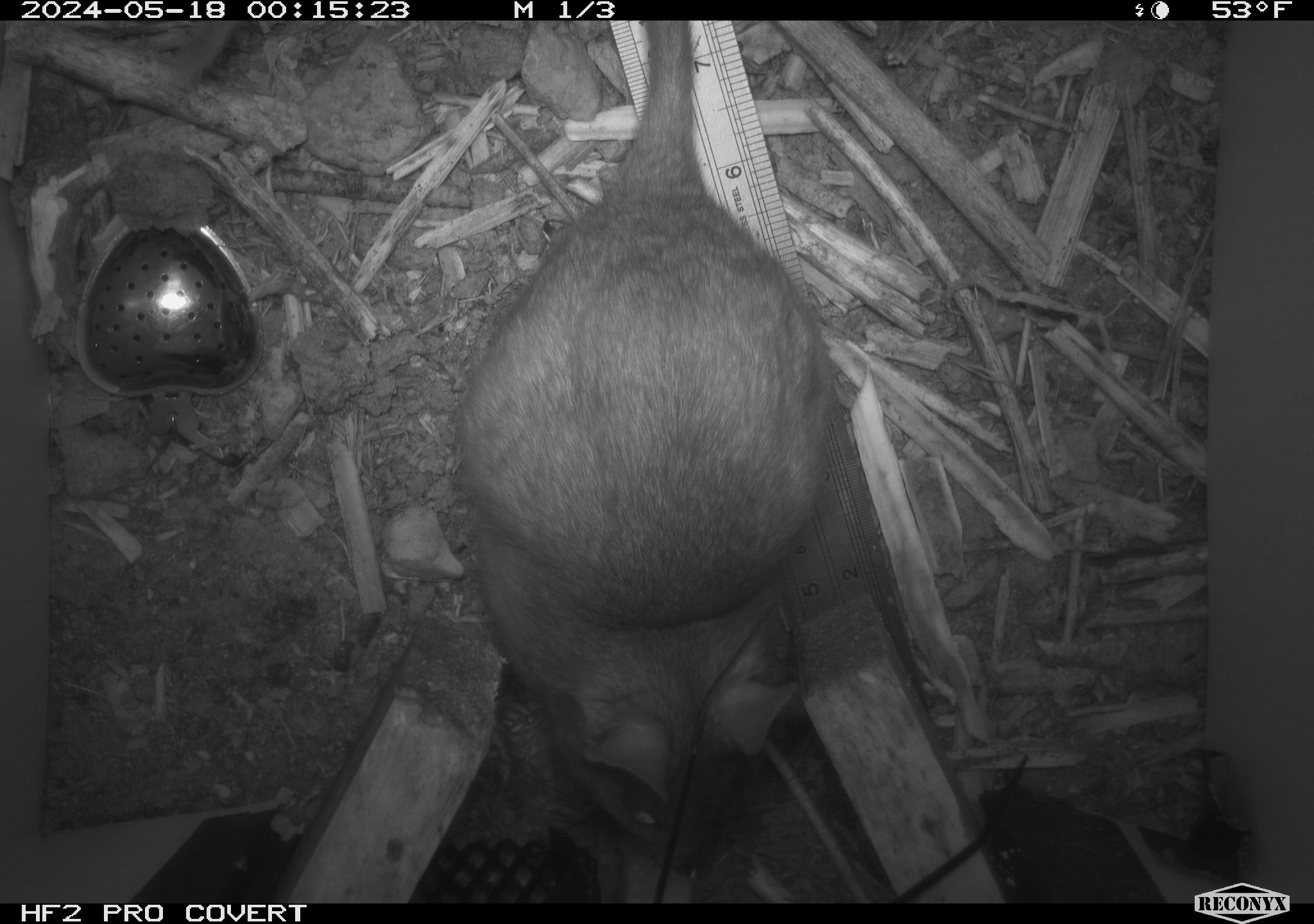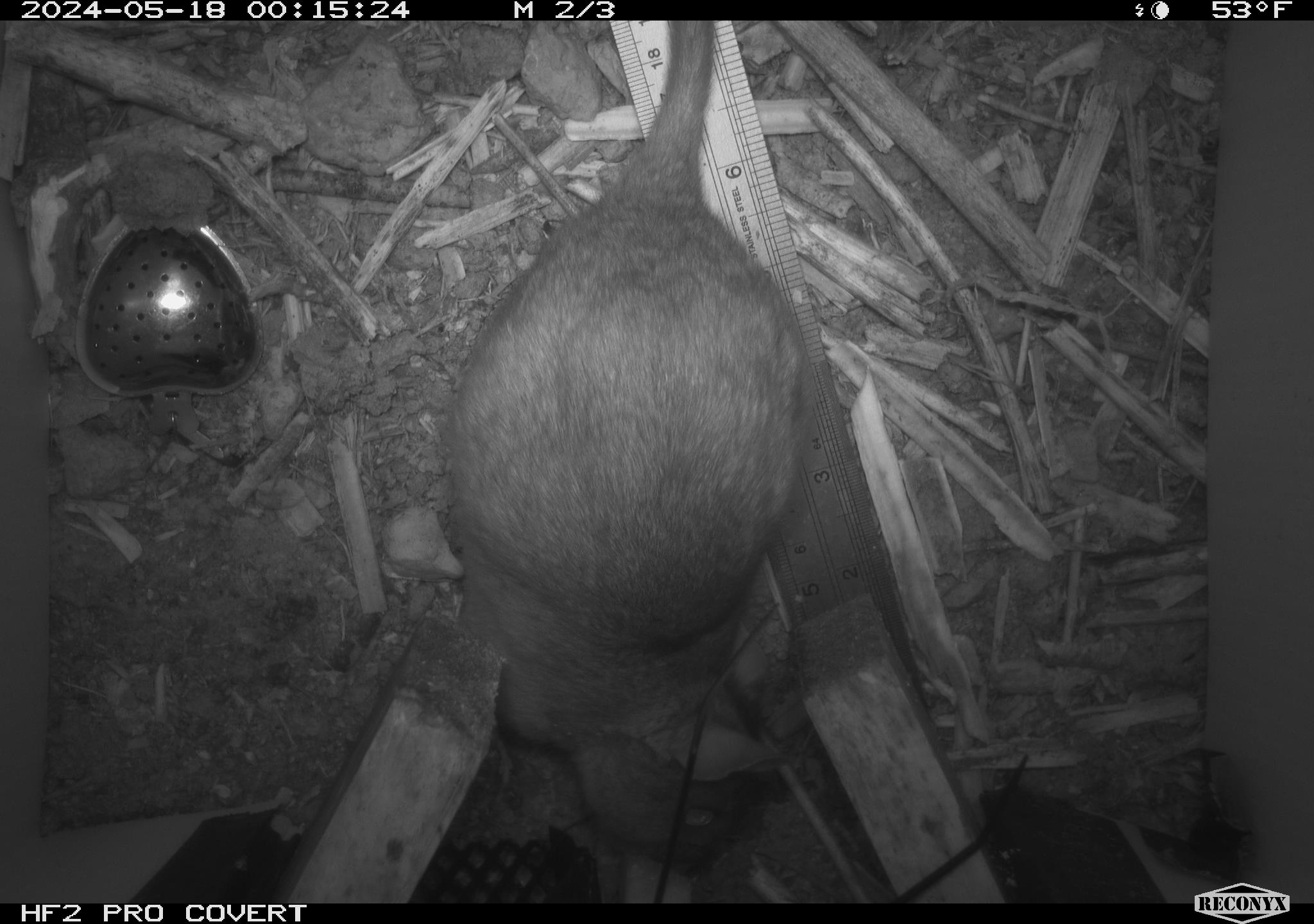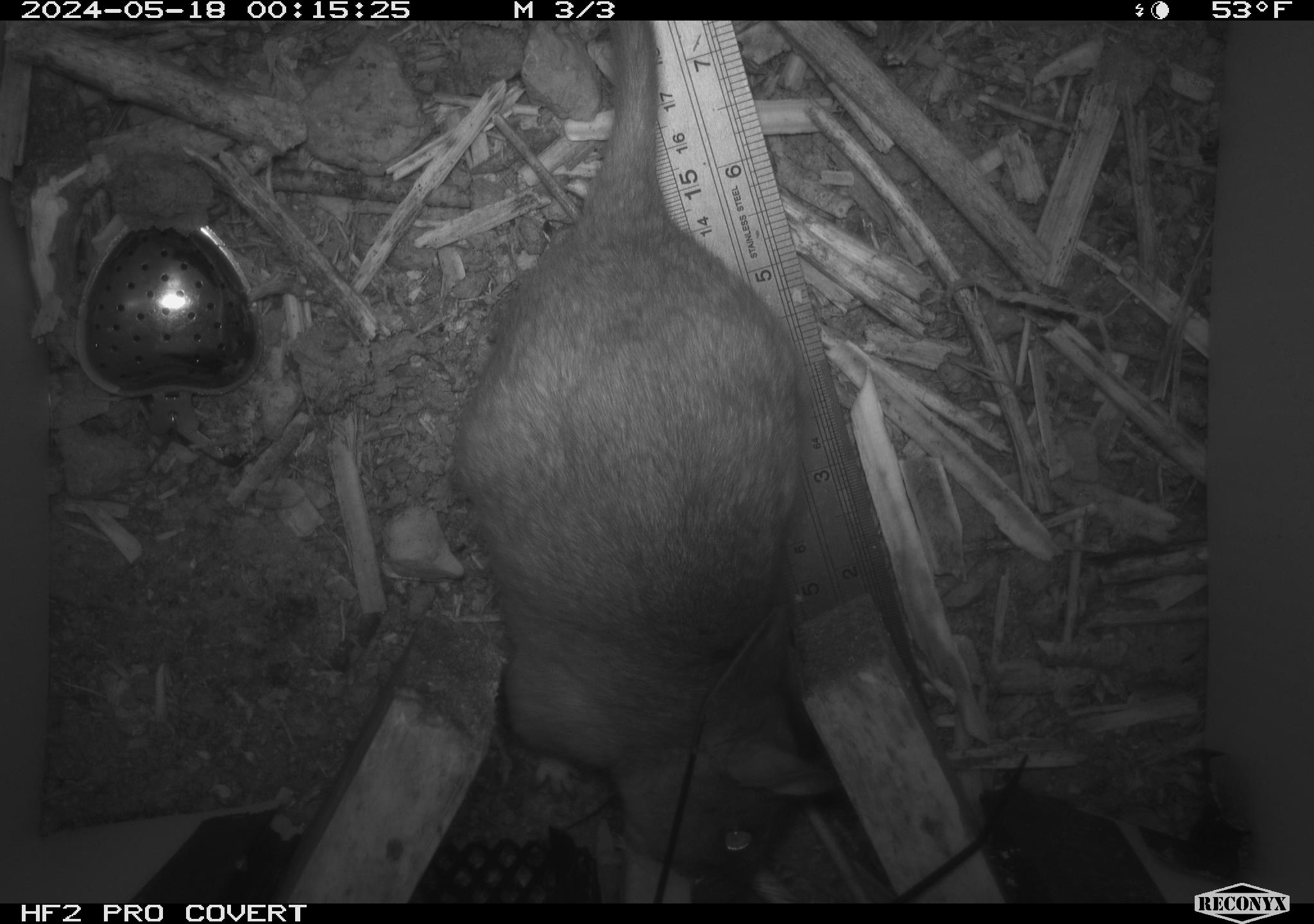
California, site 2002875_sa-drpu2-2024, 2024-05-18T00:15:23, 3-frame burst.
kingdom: Animalia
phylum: Chordata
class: Mammalia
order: Rodentia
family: Cricetidae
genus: Neotoma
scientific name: Neotoma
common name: pack rat or woodrat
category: neotoma species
Neotoma species (pack rat or woodrat) (Neotoma).